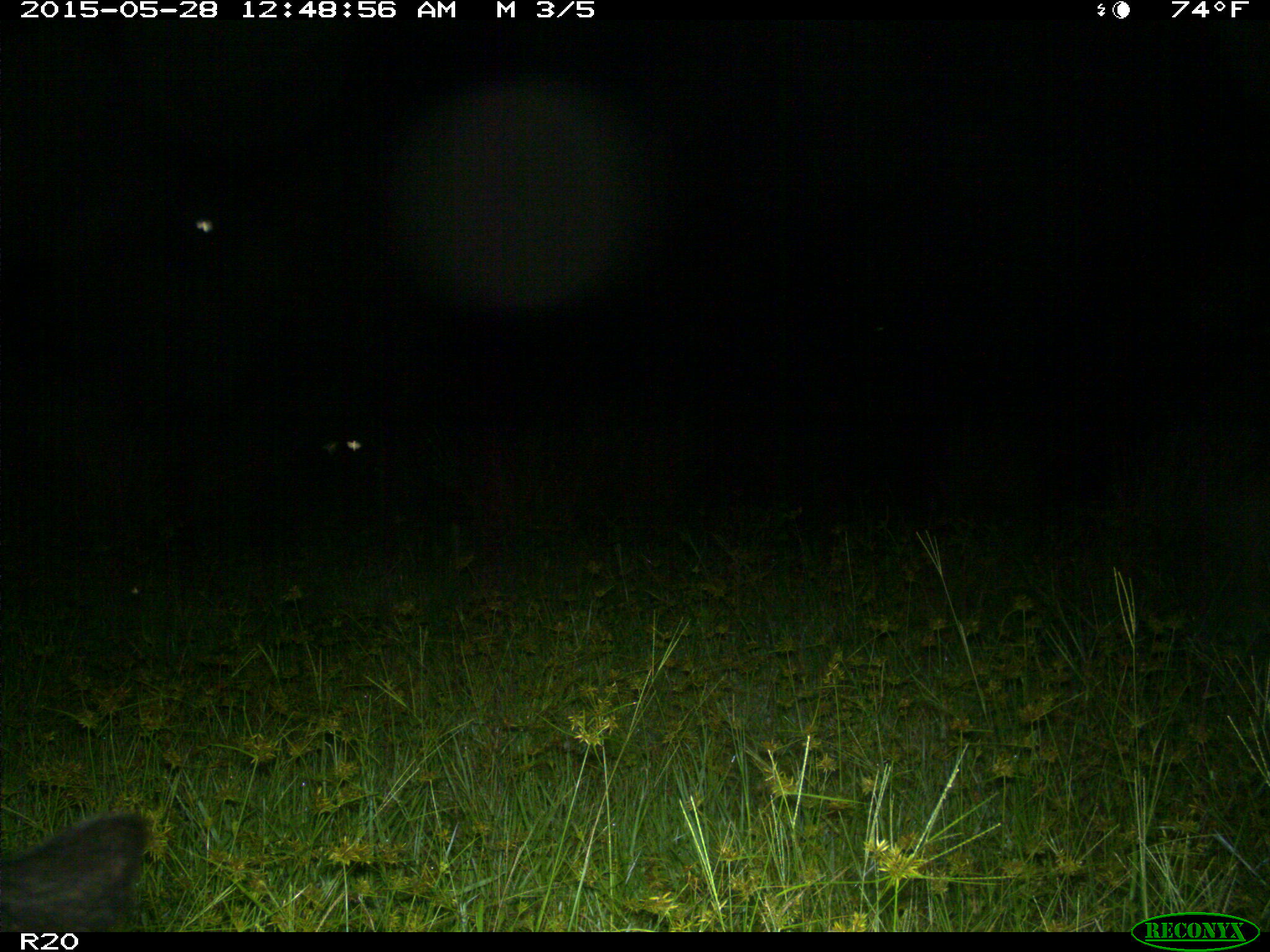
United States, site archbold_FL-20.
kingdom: Animalia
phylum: Chordata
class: Mammalia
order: Artiodactyla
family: Bovidae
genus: Bos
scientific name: Bos taurus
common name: domestic cow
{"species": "Bos taurus (domestic cow)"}